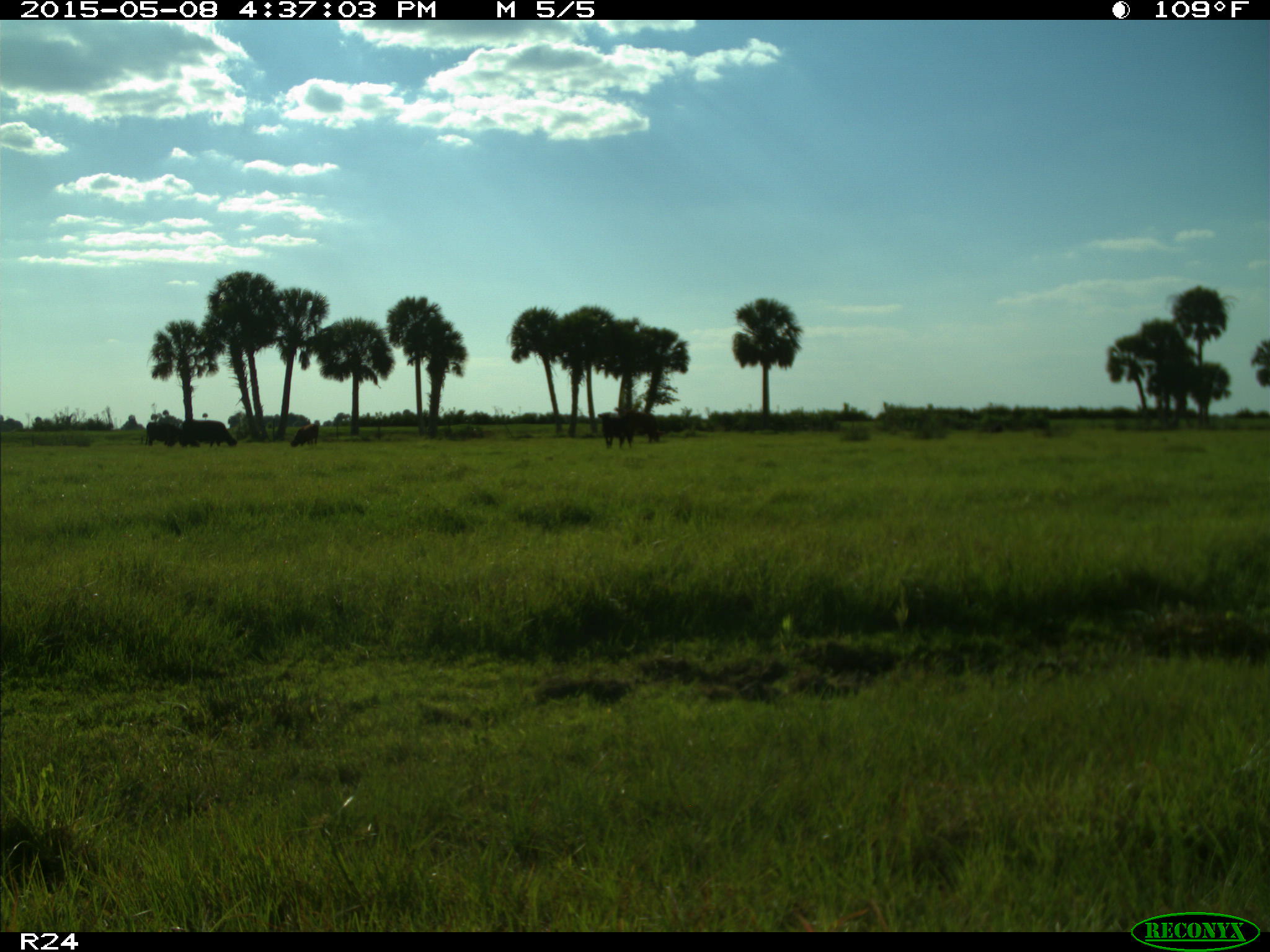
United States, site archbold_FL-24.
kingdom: Animalia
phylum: Chordata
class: Mammalia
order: Artiodactyla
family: Bovidae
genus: Bos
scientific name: Bos taurus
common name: domestic cow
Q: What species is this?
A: Bos taurus (domestic cow).